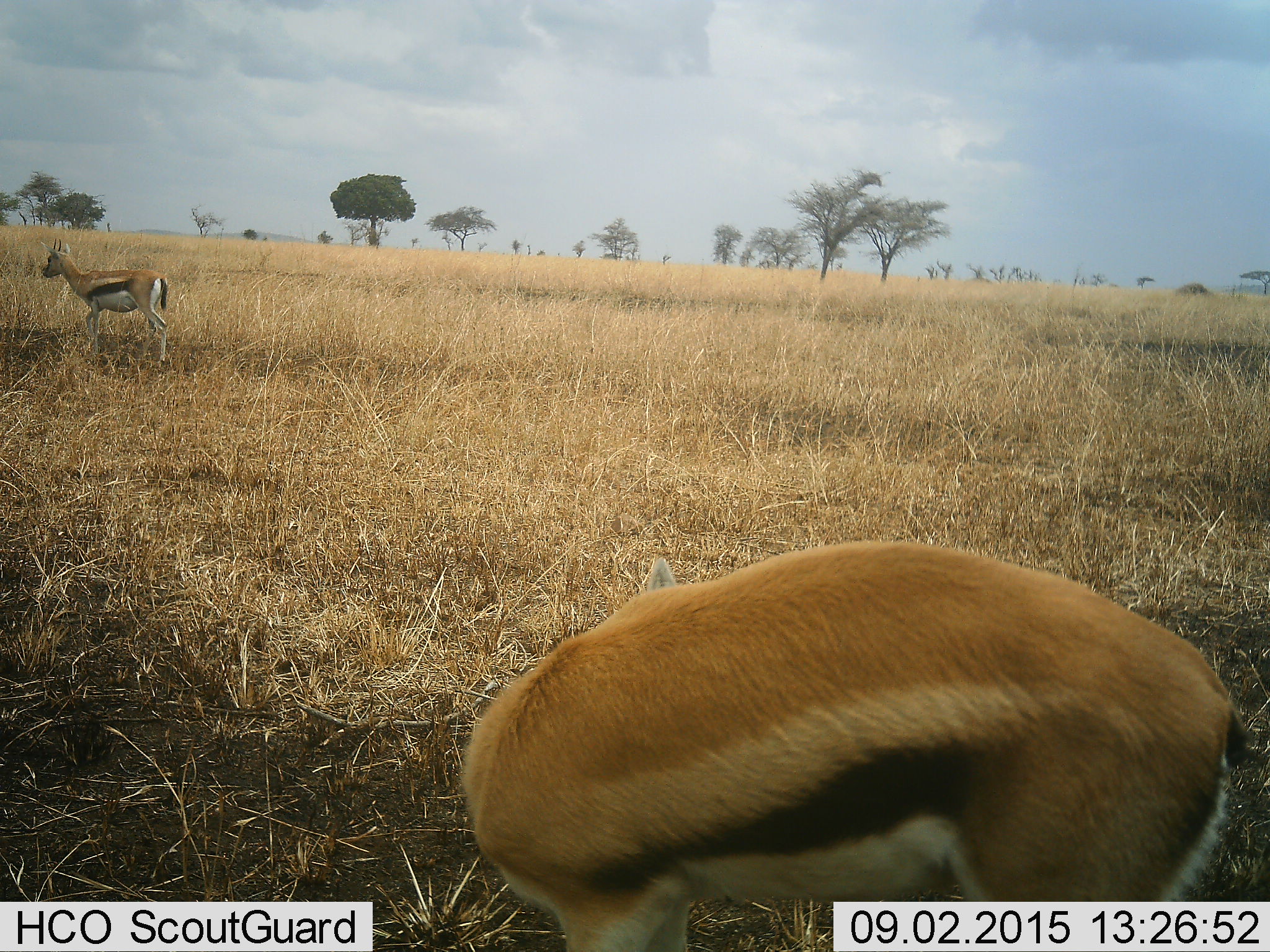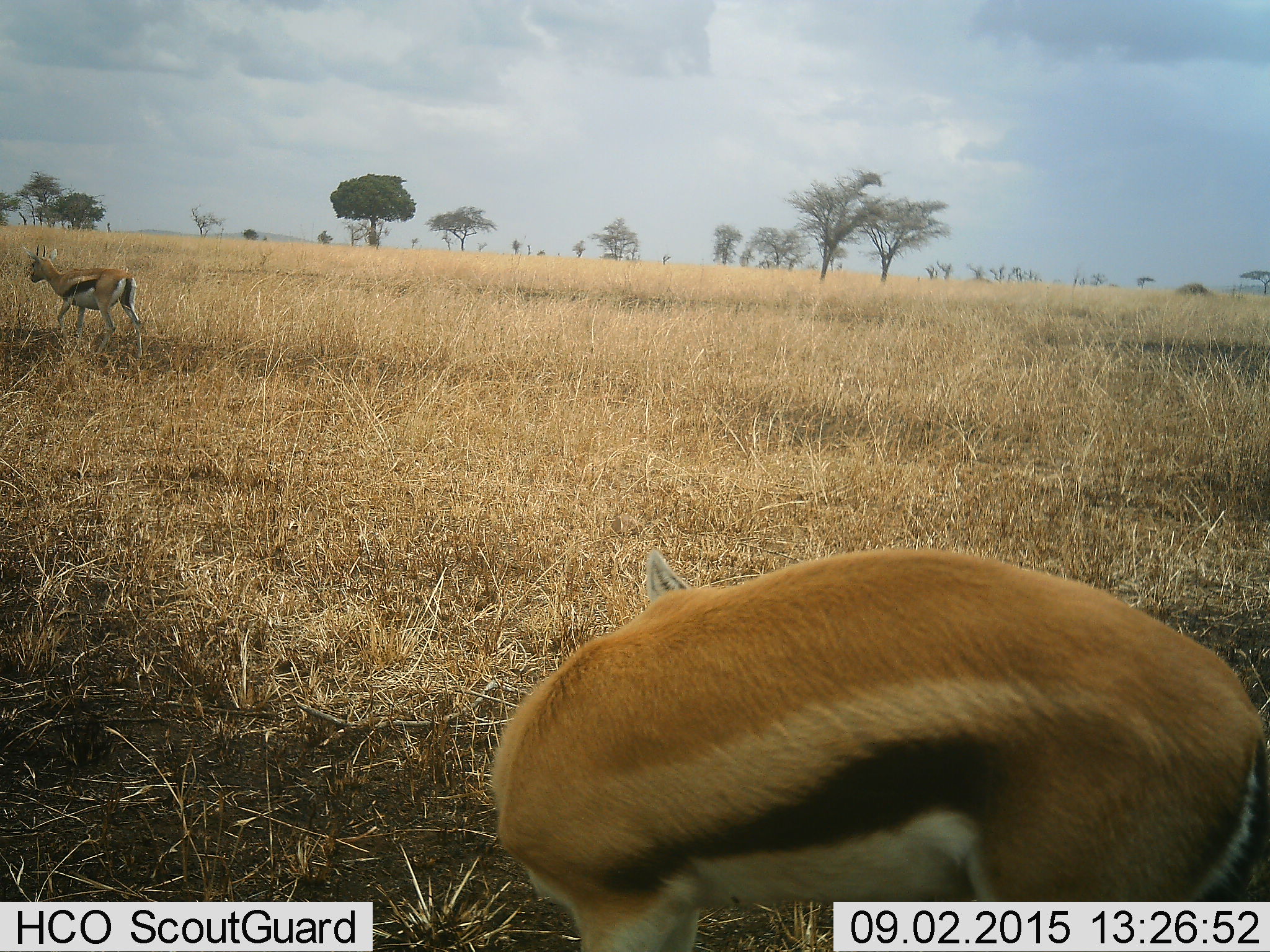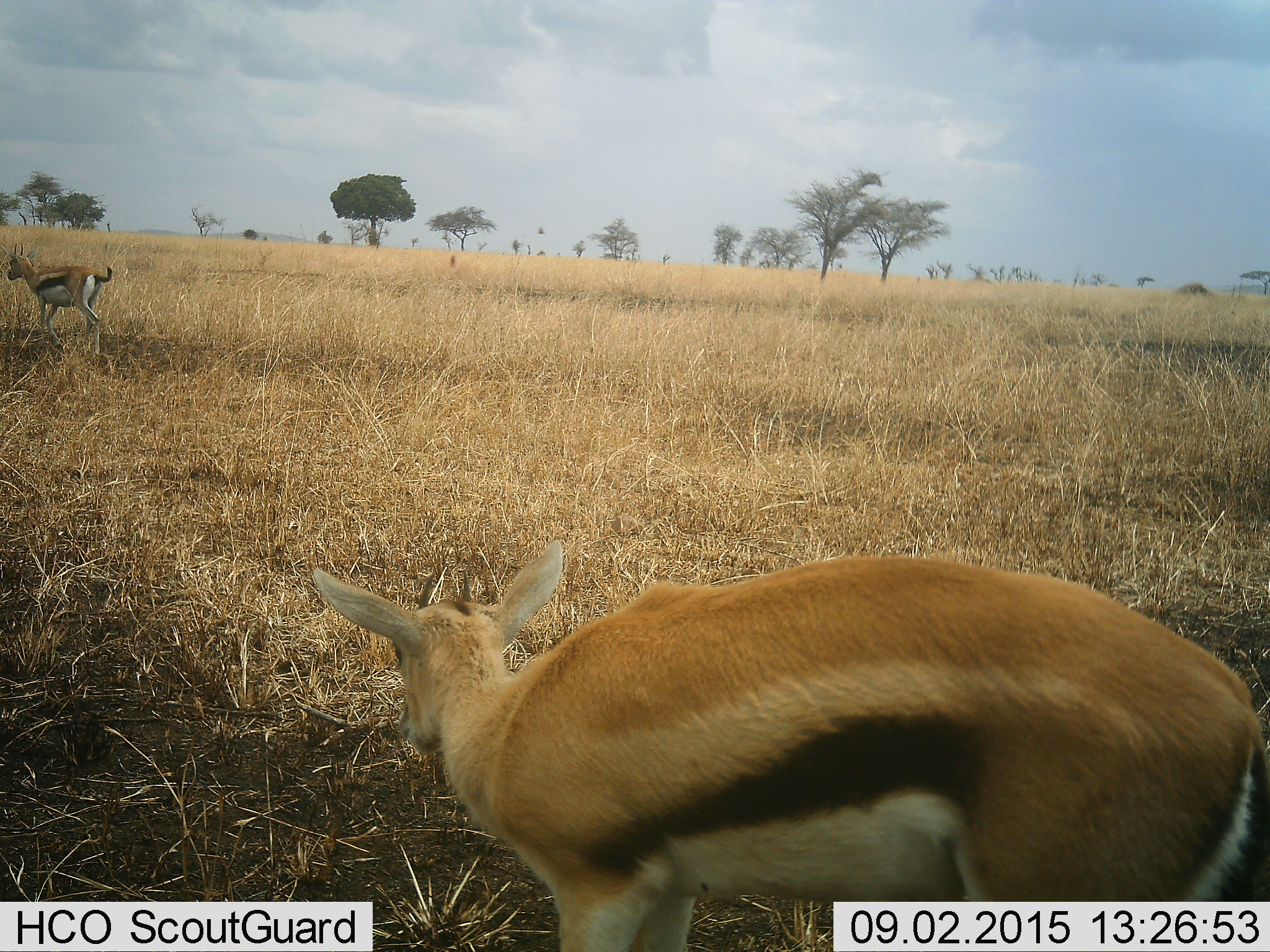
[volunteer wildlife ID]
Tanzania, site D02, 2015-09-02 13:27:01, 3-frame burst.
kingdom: Animalia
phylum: Chordata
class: Mammalia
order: Artiodactyla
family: Bovidae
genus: Eudorcas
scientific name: Eudorcas thomsonii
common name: thomson's gazelle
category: gazellethomsons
Gazellethomsons (thomson's gazelle) (Eudorcas thomsonii), count 2. Behavior (volunteer vote fractions): standing 76%, resting 0%, moving 47%, interacting 0%. Young present (vote fraction): 6%. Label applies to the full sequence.